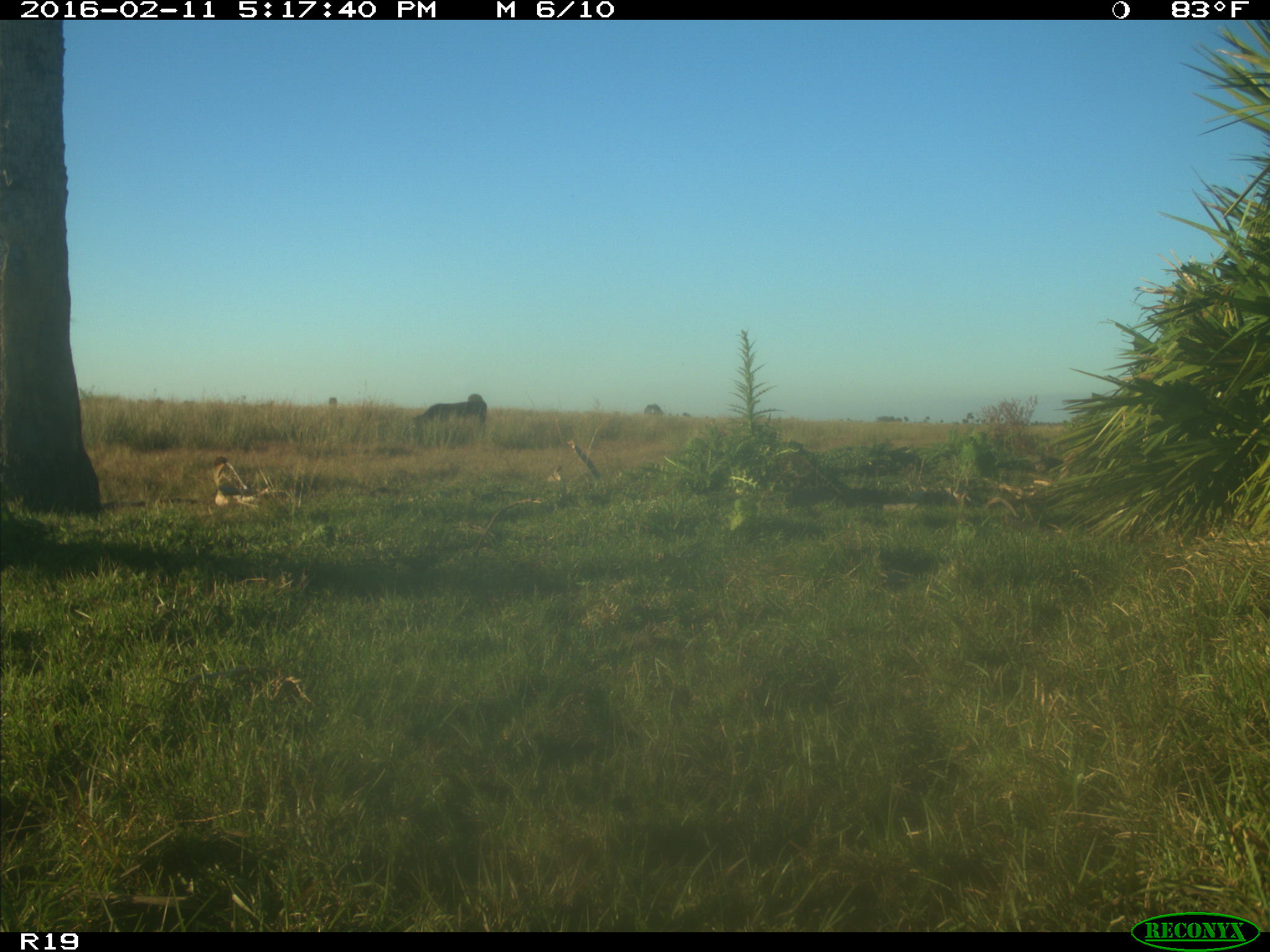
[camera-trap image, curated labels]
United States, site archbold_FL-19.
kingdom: Animalia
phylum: Chordata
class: Mammalia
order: Artiodactyla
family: Bovidae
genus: Bos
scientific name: Bos taurus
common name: domestic cow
Bos taurus (domestic cow).